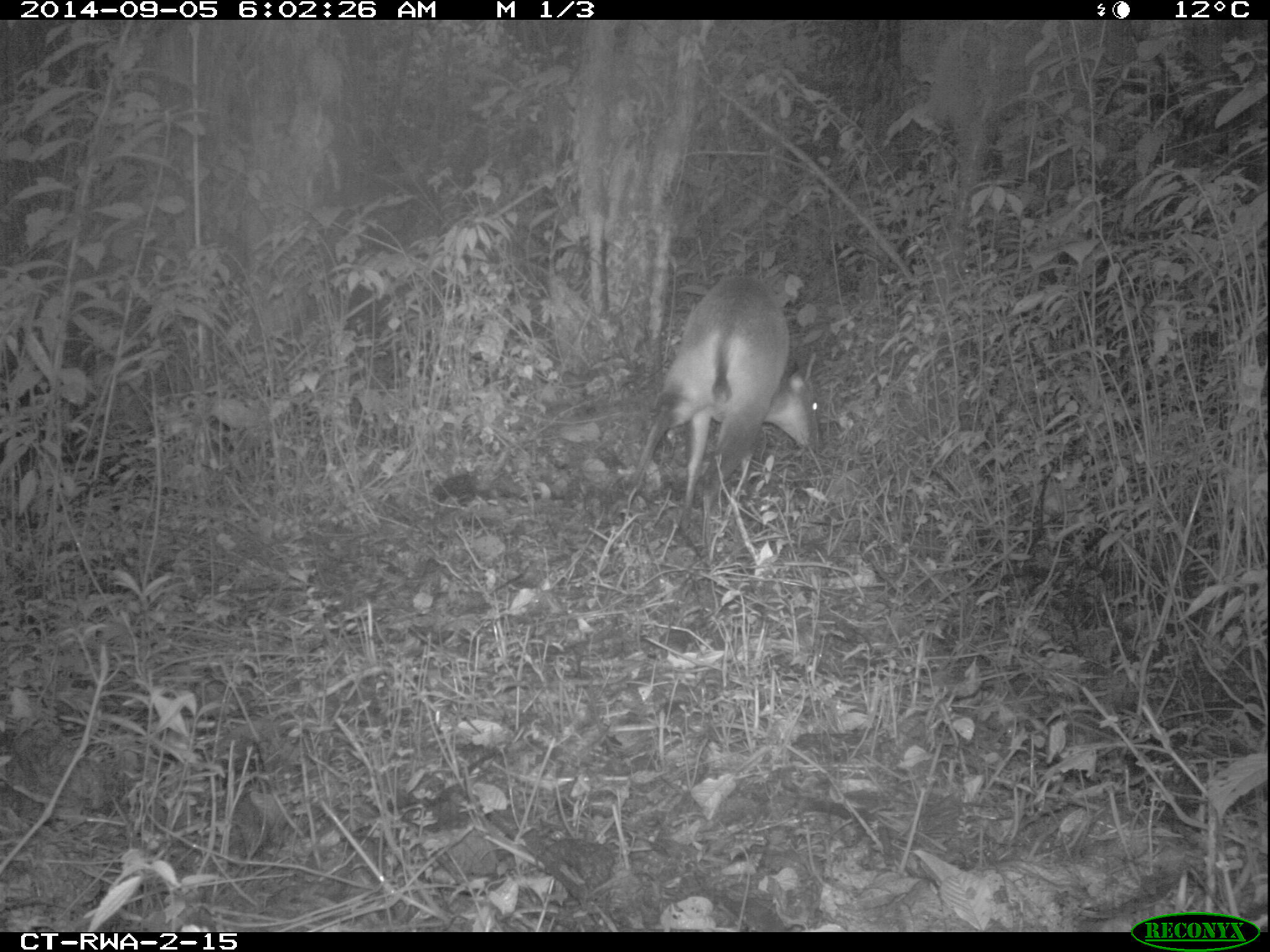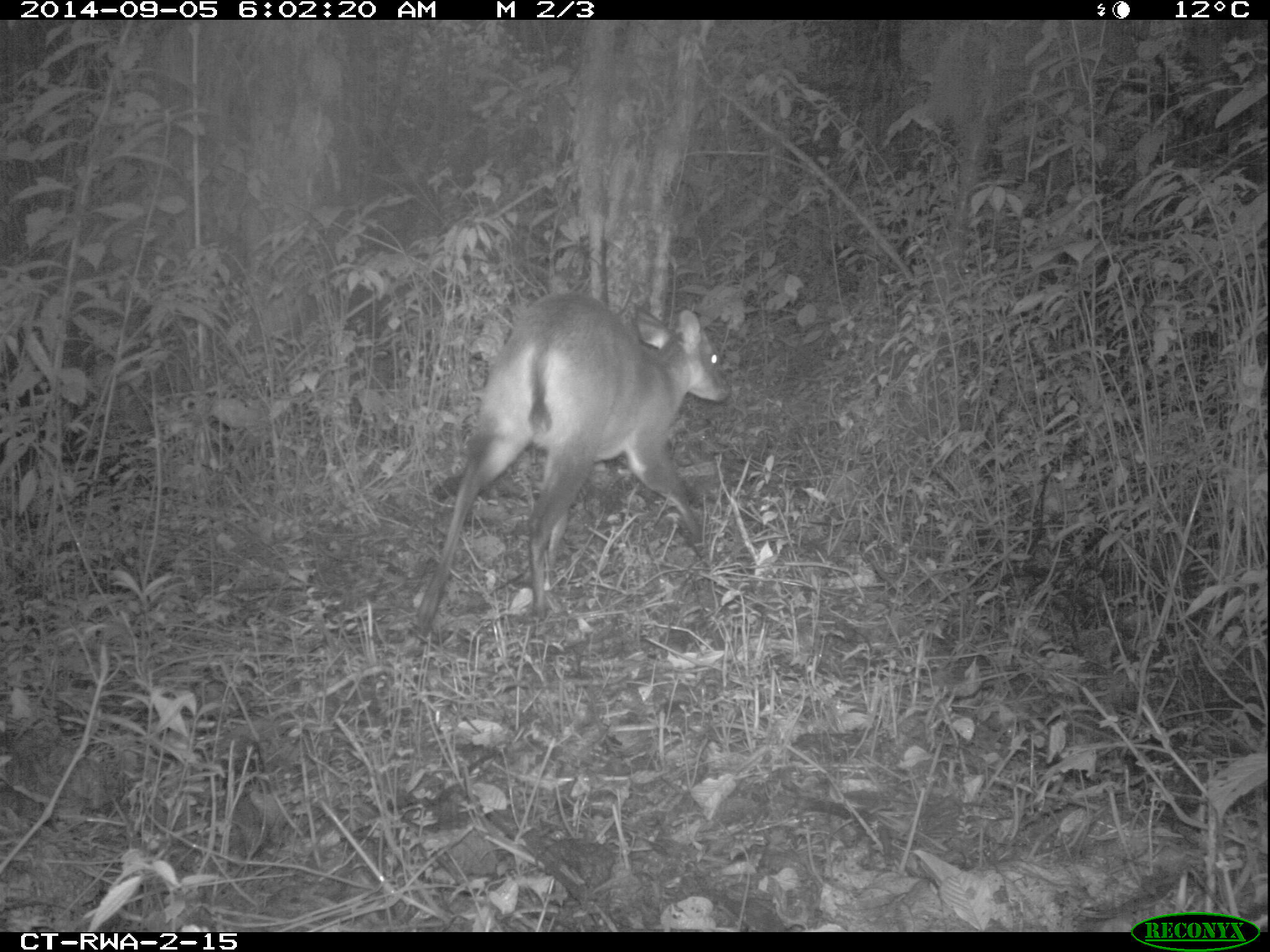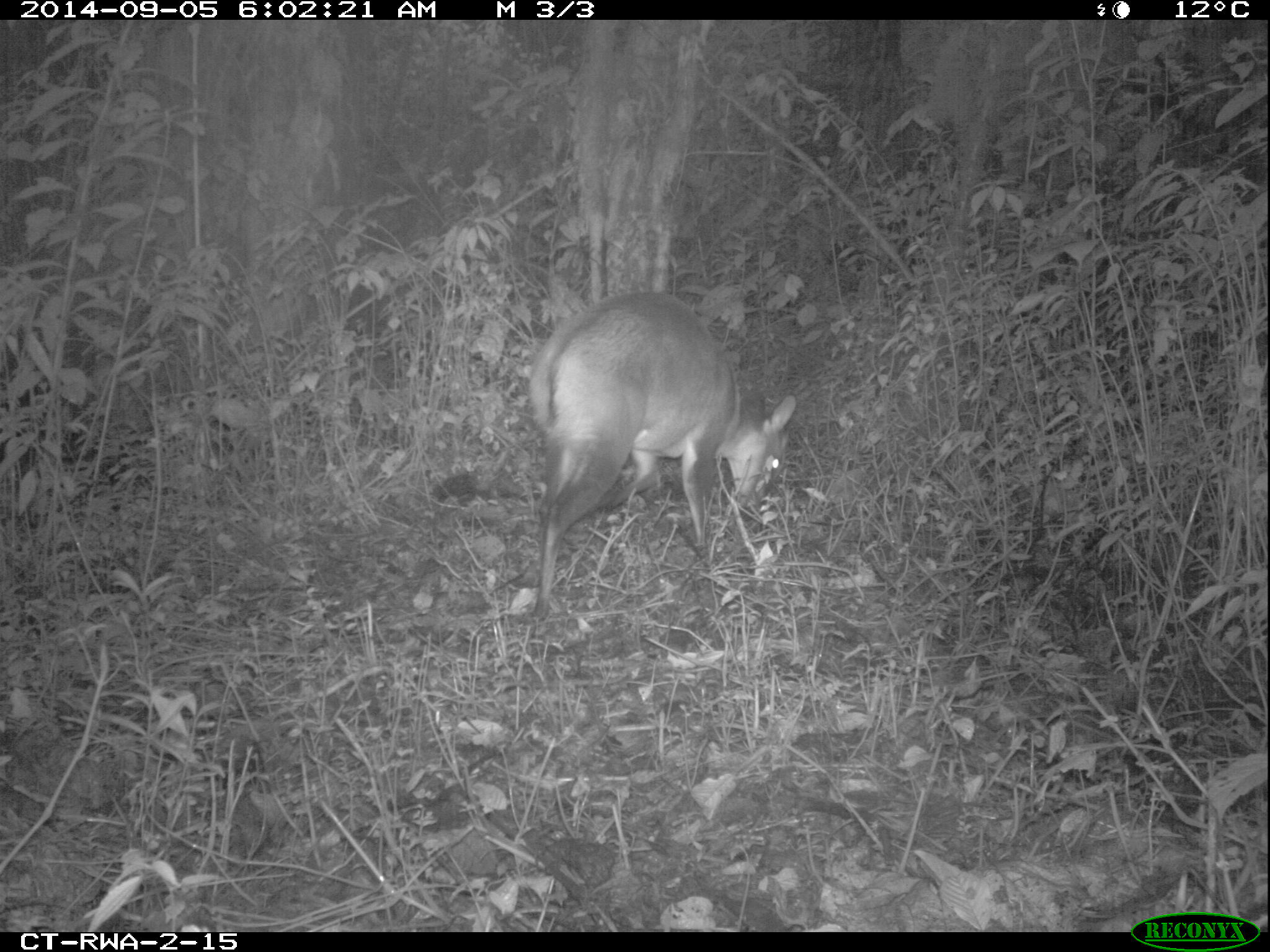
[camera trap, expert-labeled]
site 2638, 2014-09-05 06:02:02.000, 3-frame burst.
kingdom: Animalia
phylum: Chordata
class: Mammalia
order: Artiodactyla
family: Bovidae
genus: Cephalophus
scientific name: Cephalophus nigrifrons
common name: black-fronted duiker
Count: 1.